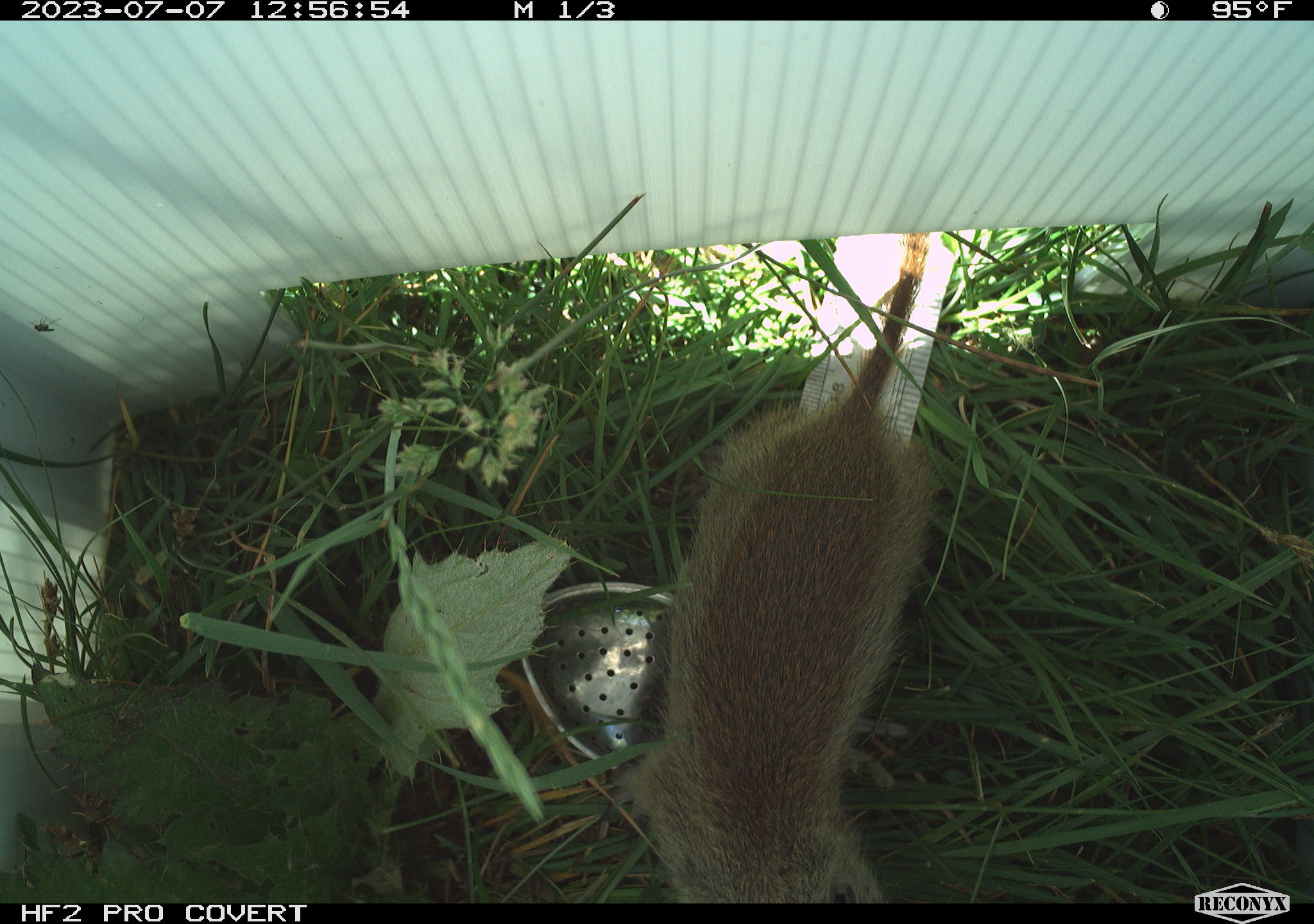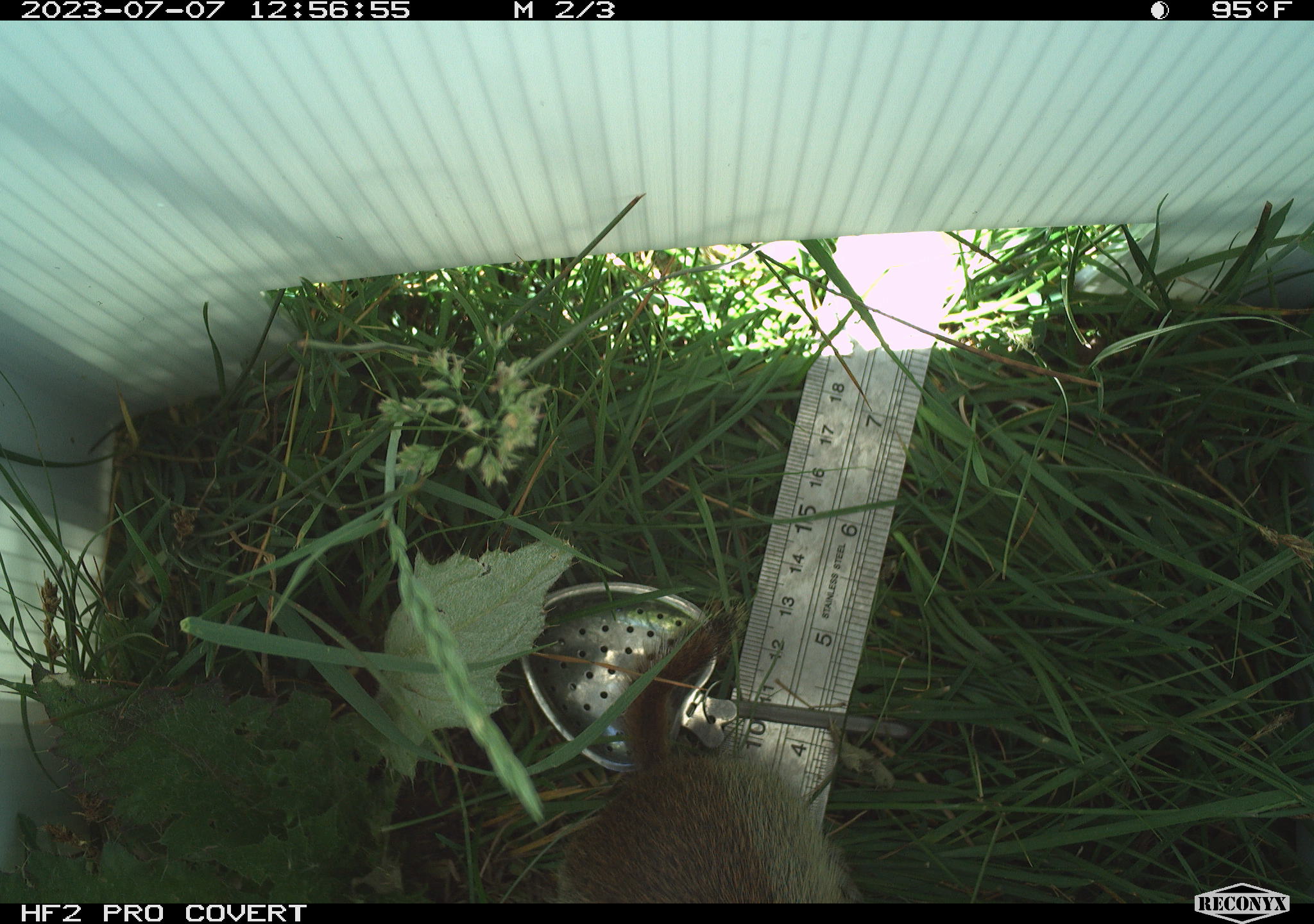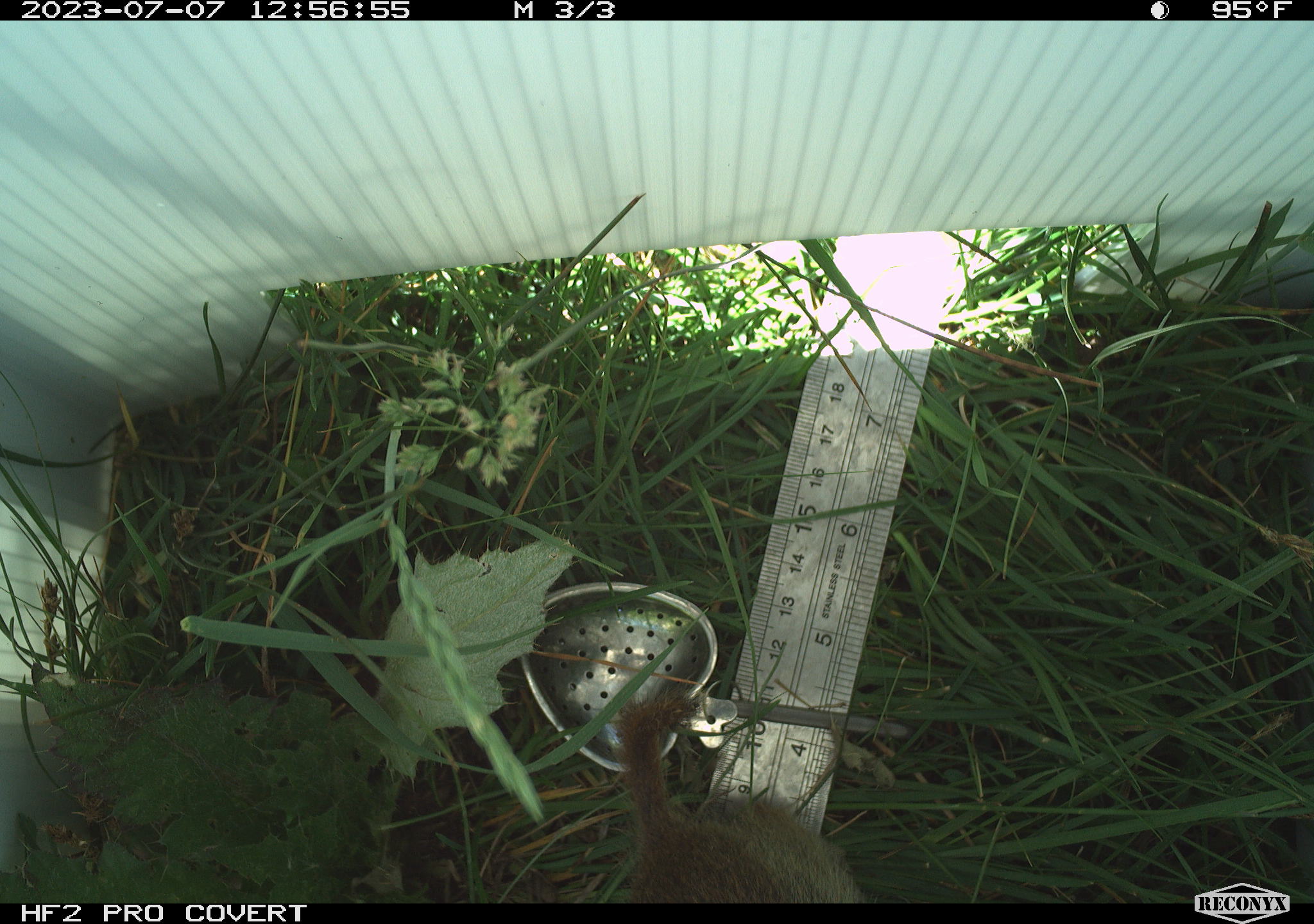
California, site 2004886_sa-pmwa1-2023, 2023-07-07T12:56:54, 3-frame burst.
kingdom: Animalia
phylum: Chordata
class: Mammalia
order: Rodentia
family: Sciuridae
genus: Urocitellus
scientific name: Urocitellus beldingi beldingi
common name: belding's ground squirrel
Belding's ground squirrel (Urocitellus beldingi beldingi).